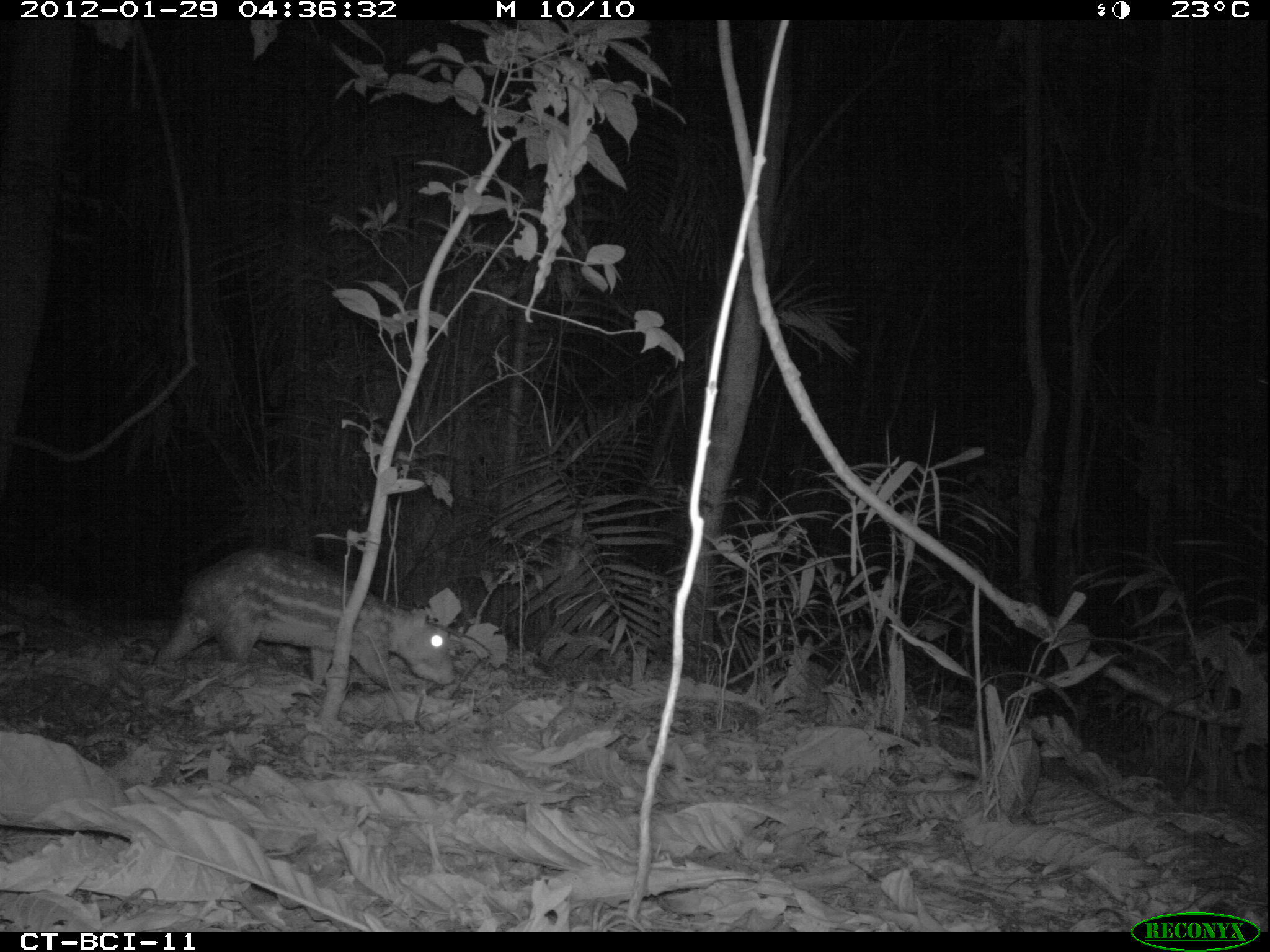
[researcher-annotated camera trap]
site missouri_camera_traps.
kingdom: Animalia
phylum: Chordata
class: Mammalia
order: Rodentia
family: Cuniculidae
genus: Cuniculus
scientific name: Cuniculus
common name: paca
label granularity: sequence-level